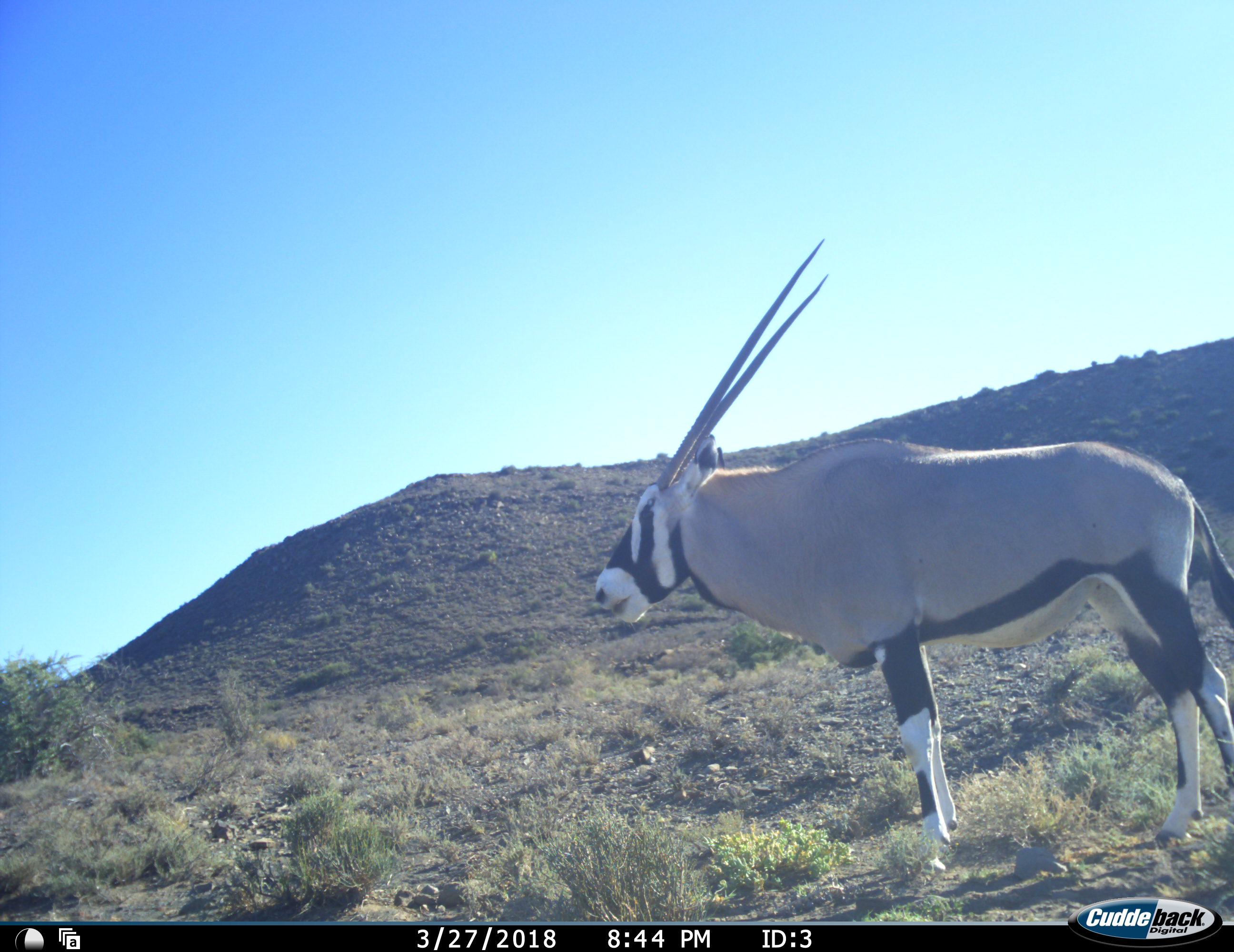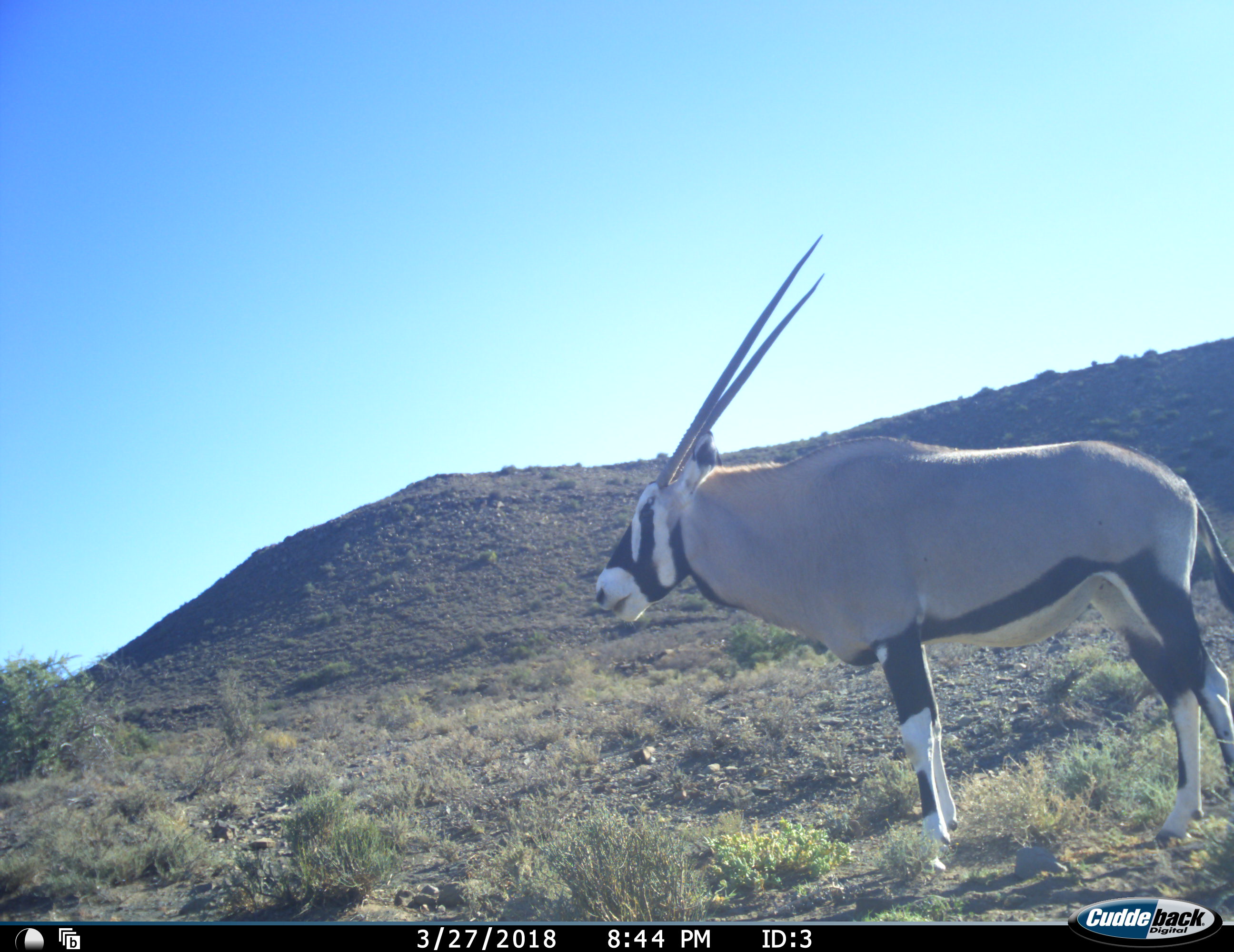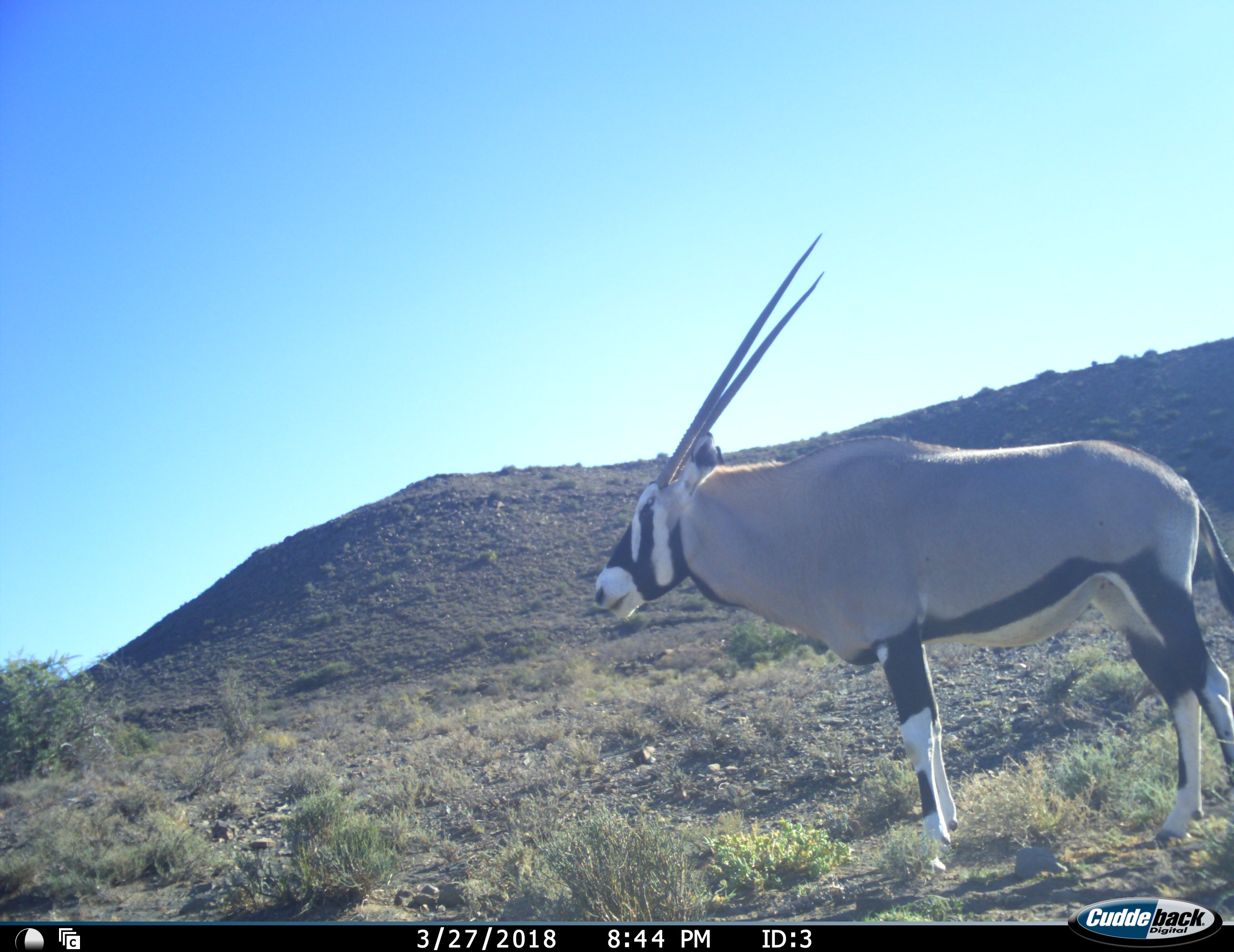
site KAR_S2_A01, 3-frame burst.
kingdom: Animalia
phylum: Chordata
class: Mammalia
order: Artiodactyla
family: Bovidae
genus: Oryx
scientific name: Oryx gazella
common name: gemsbok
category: oryx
Oryx (gemsbok) (Oryx gazella), count 1. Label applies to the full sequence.